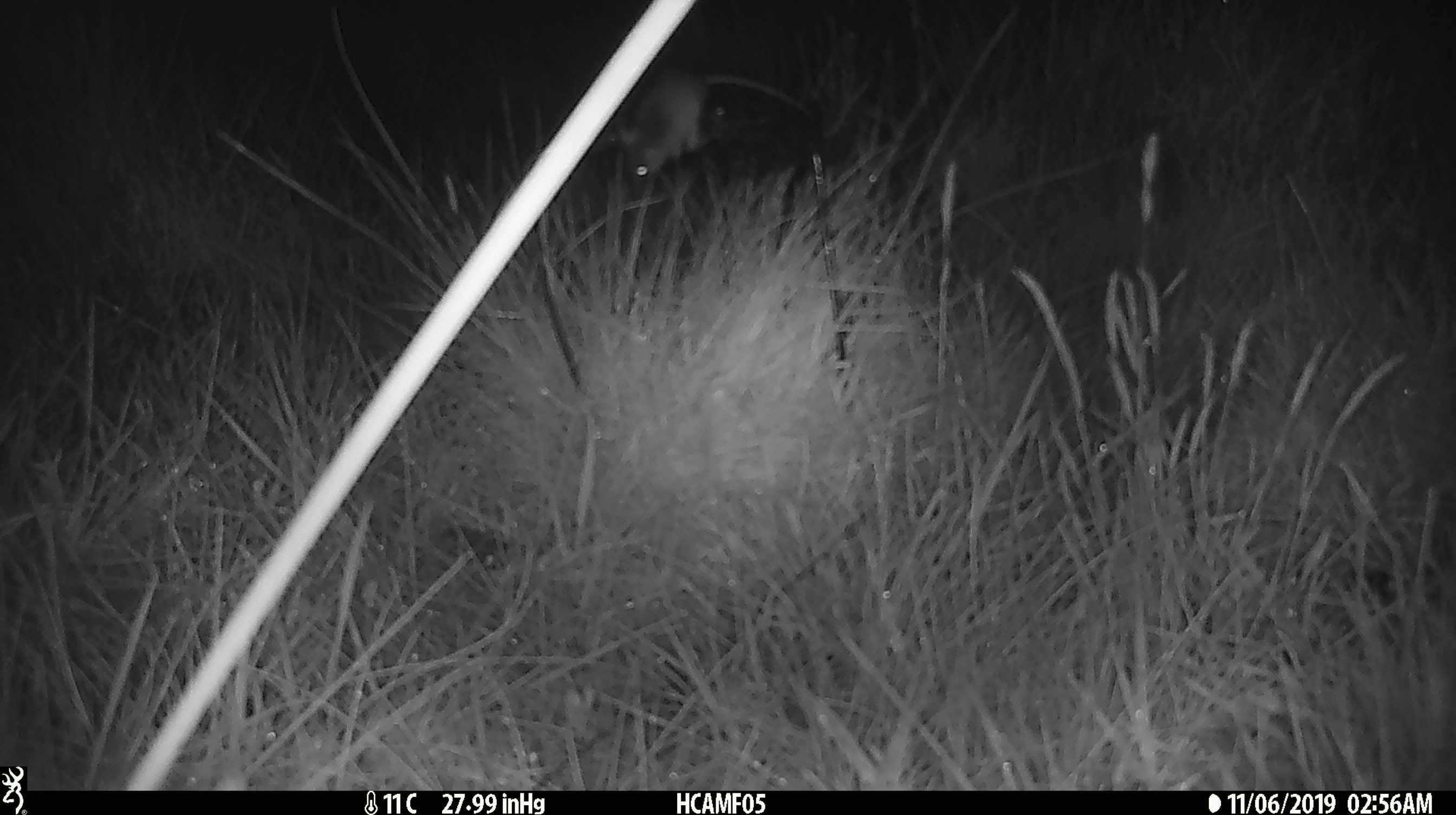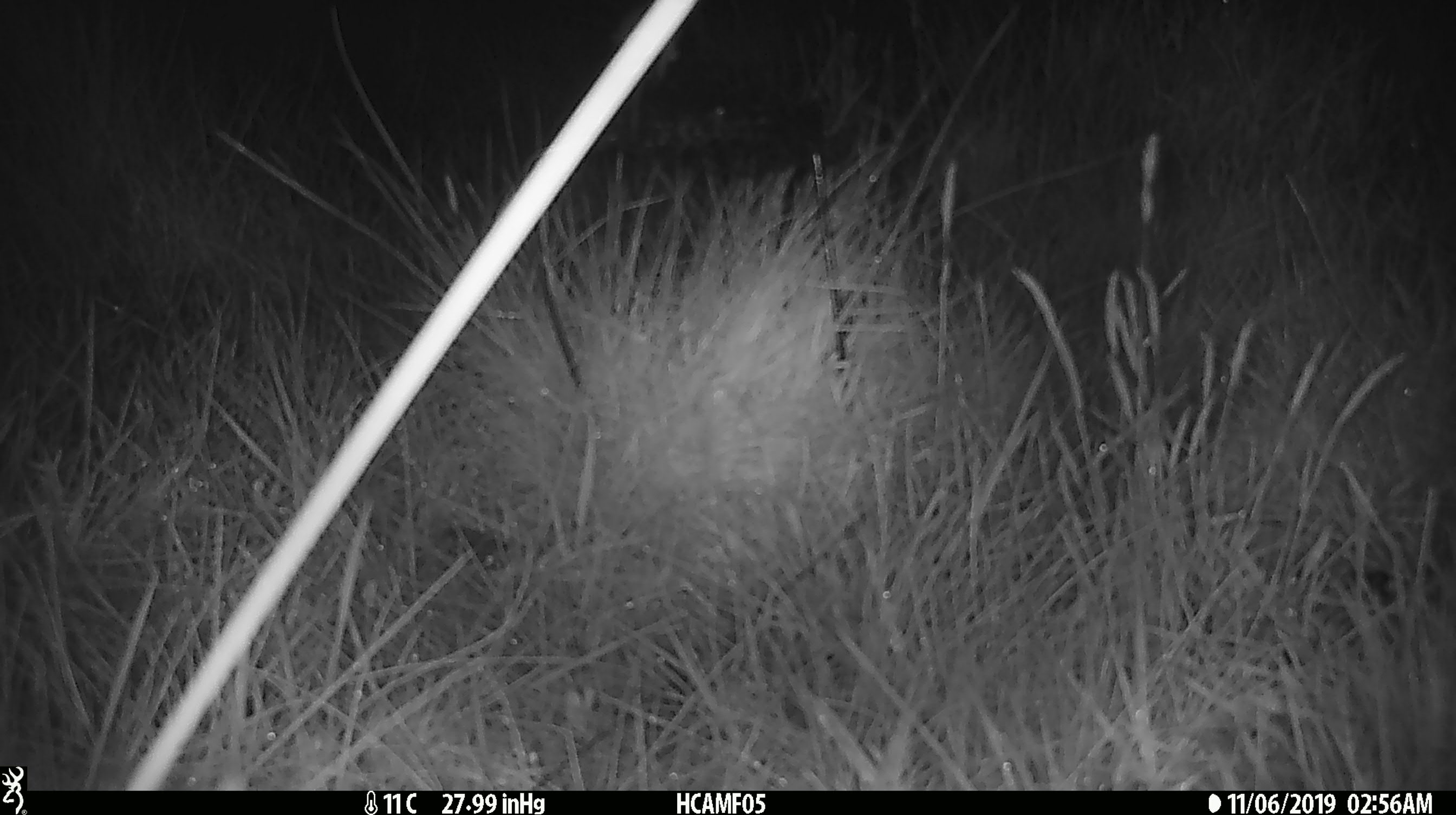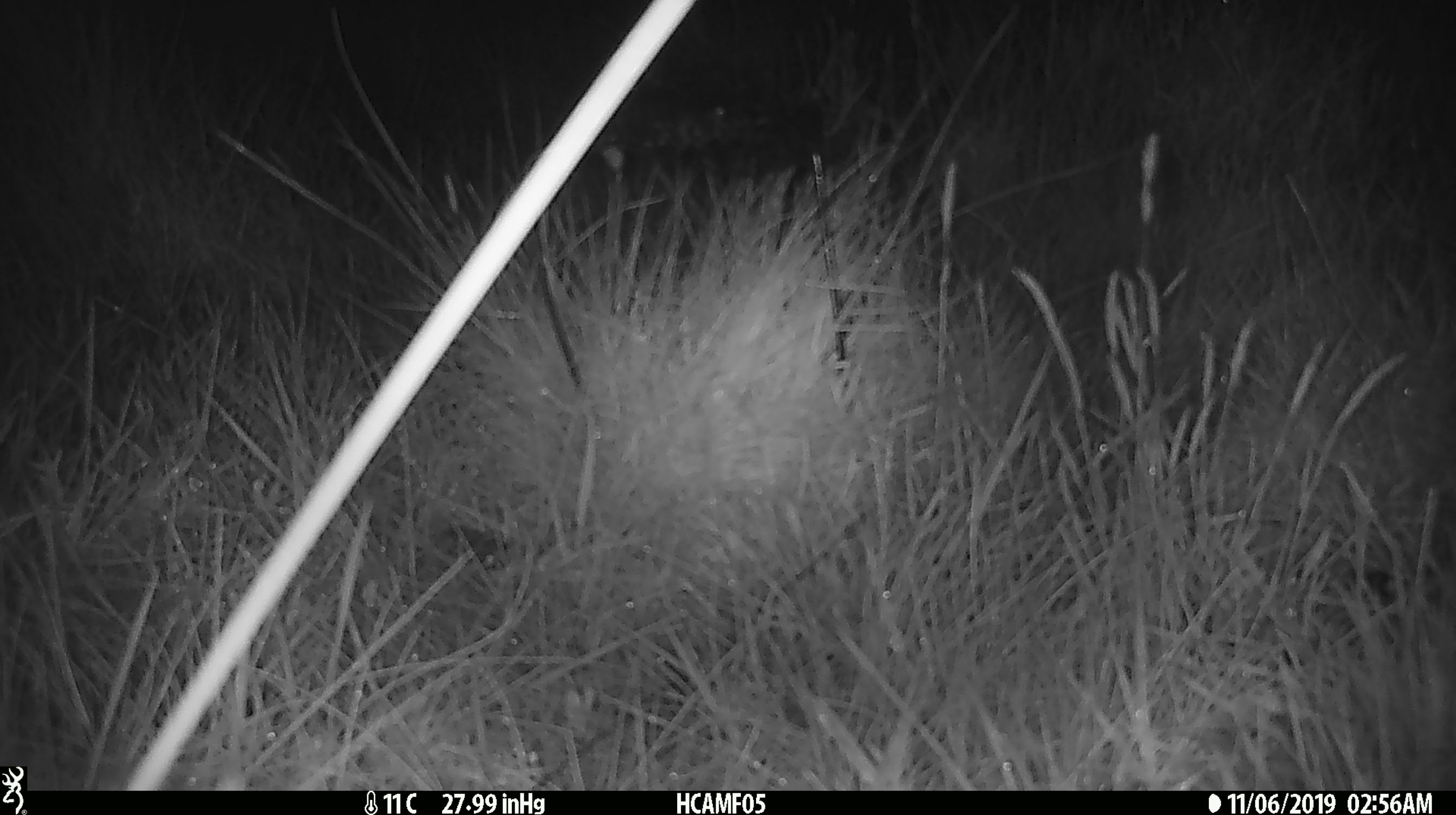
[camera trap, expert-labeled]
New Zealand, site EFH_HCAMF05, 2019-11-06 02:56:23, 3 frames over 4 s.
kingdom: Animalia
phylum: Chordata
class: Mammalia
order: Rodentia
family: Muridae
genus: Mus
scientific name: Mus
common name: mouse